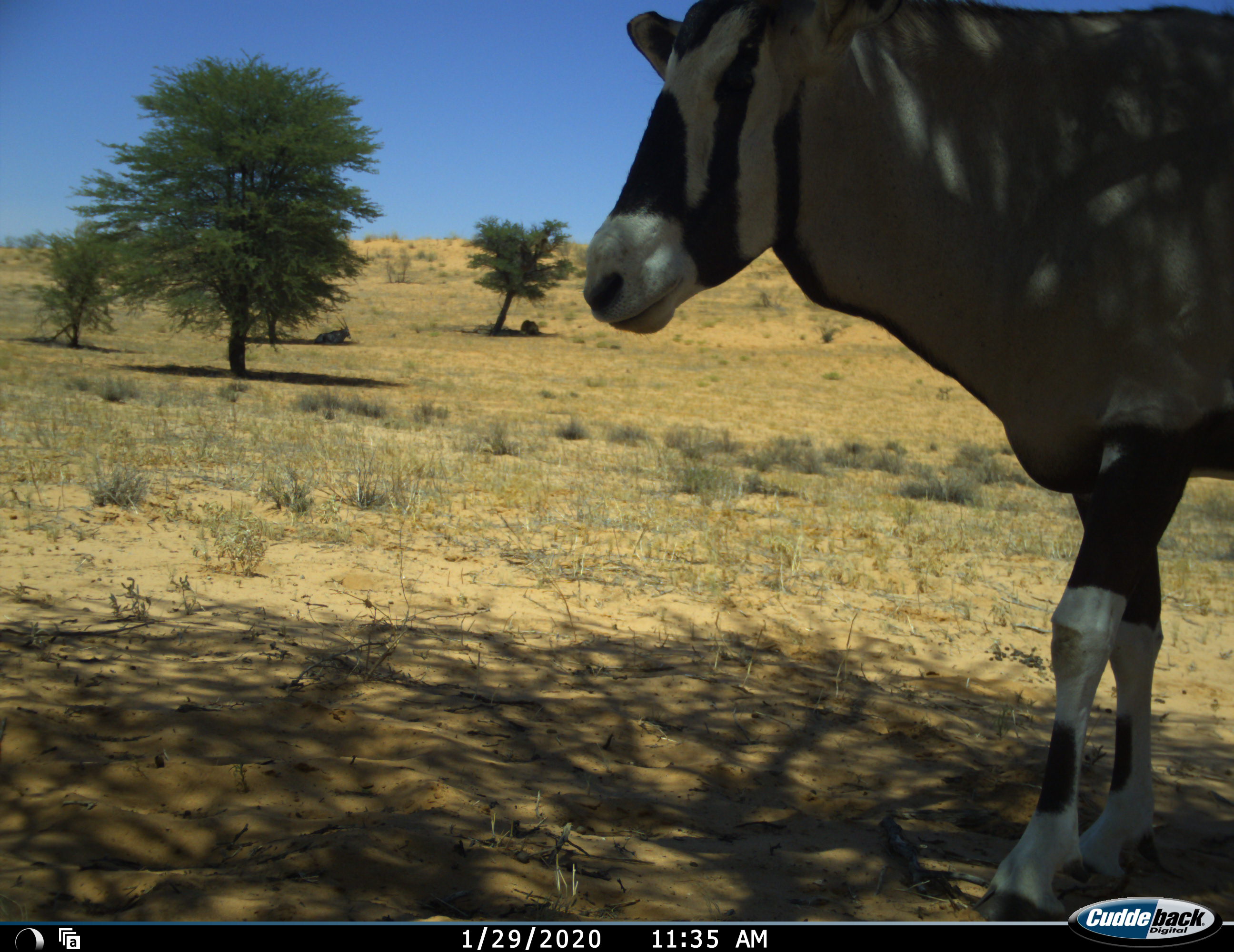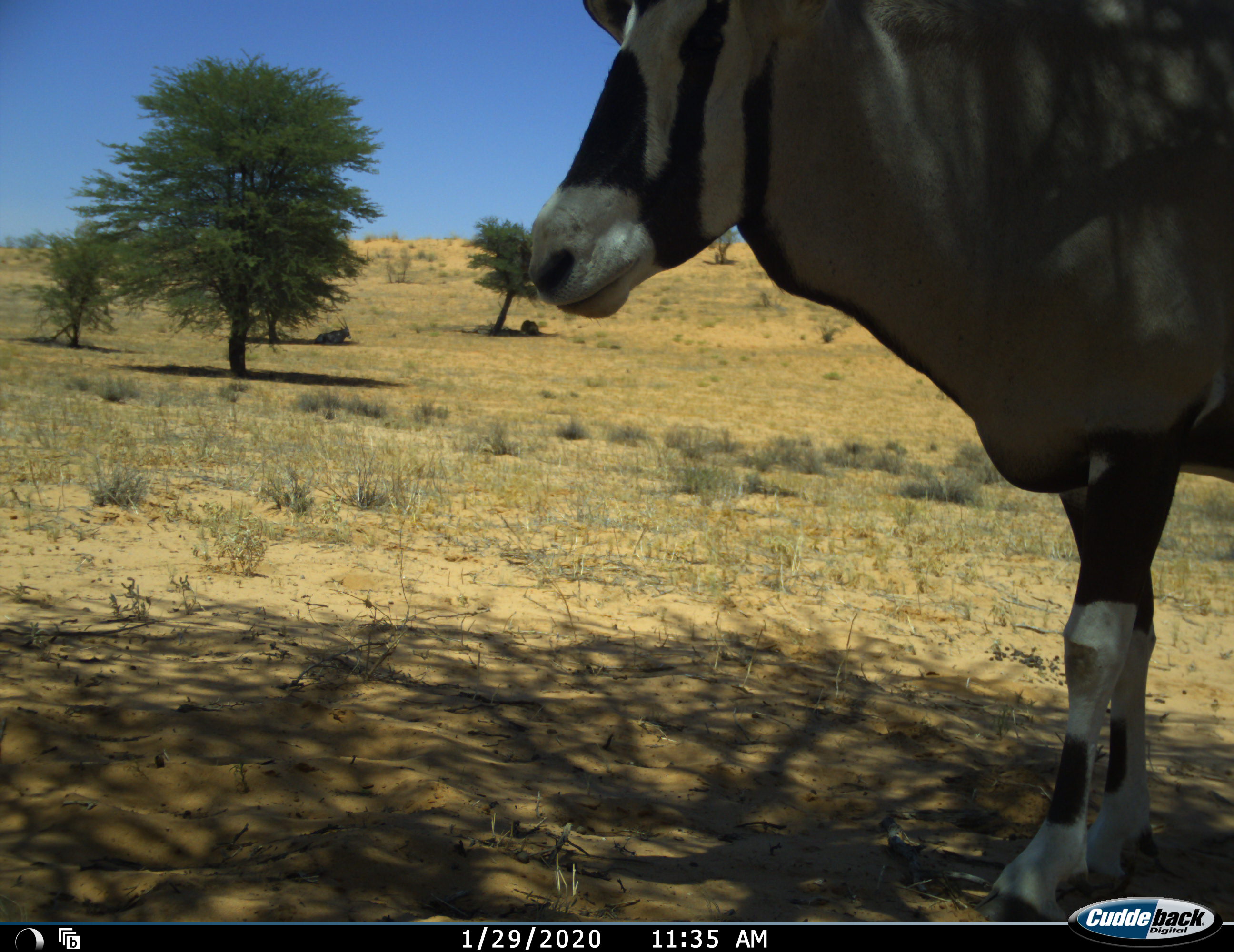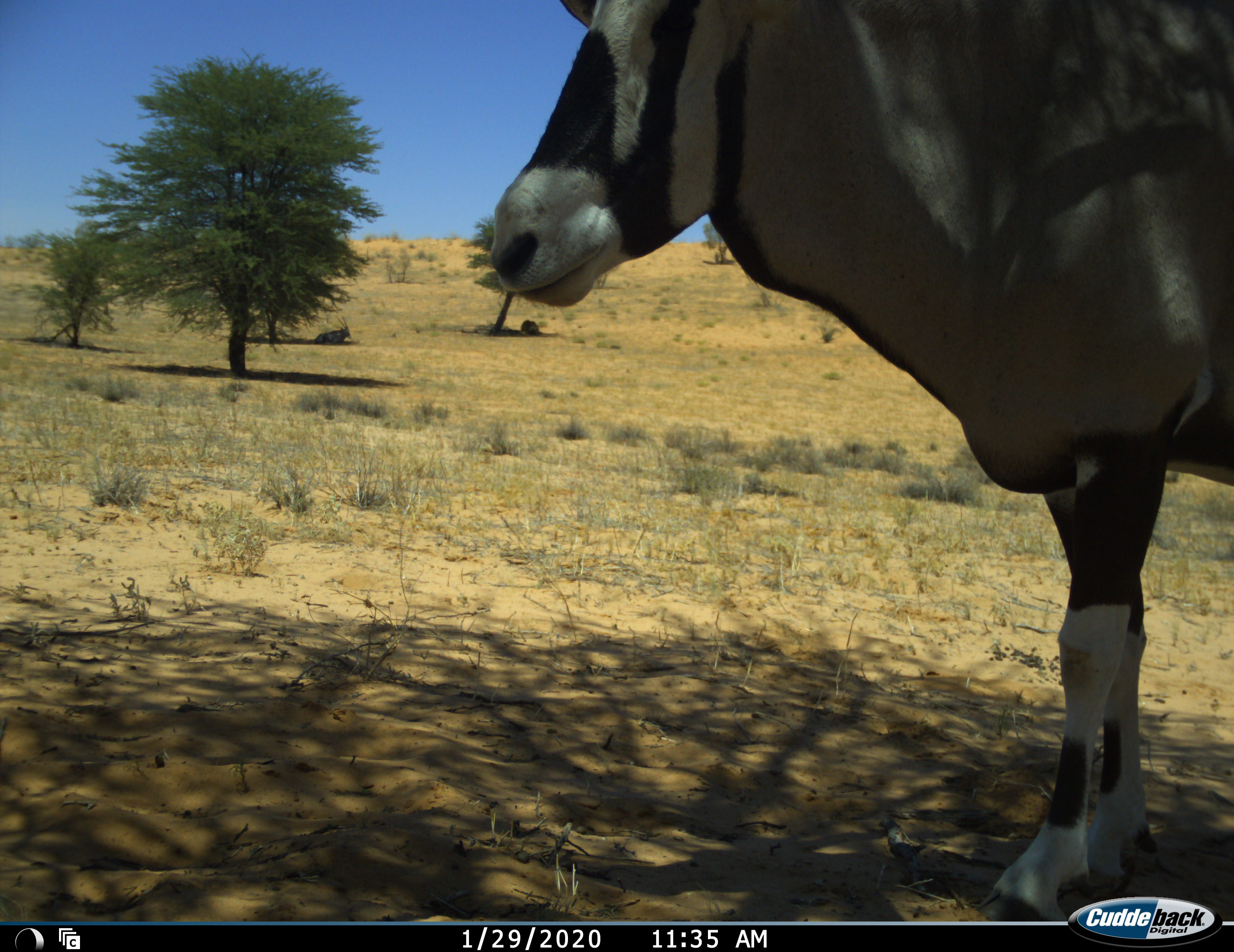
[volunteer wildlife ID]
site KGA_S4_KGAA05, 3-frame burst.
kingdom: Animalia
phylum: Chordata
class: Mammalia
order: Artiodactyla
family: Bovidae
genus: Oryx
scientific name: Oryx gazella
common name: gemsbok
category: oryx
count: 3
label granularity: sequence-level